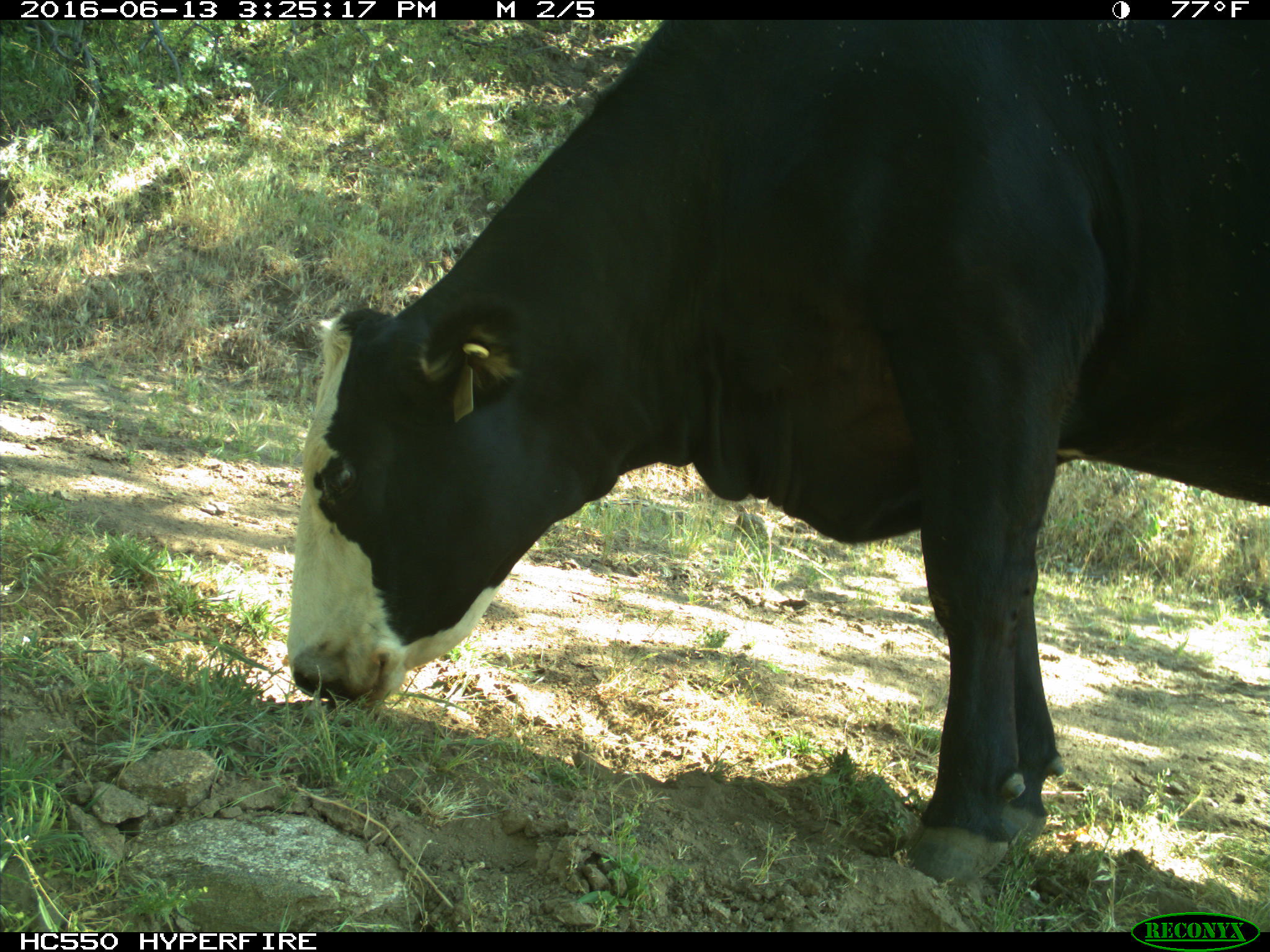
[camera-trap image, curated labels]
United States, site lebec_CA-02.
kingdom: Animalia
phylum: Chordata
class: Mammalia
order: Artiodactyla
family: Bovidae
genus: Bos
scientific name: Bos taurus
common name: domestic cow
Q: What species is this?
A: Bos taurus (domestic cow).